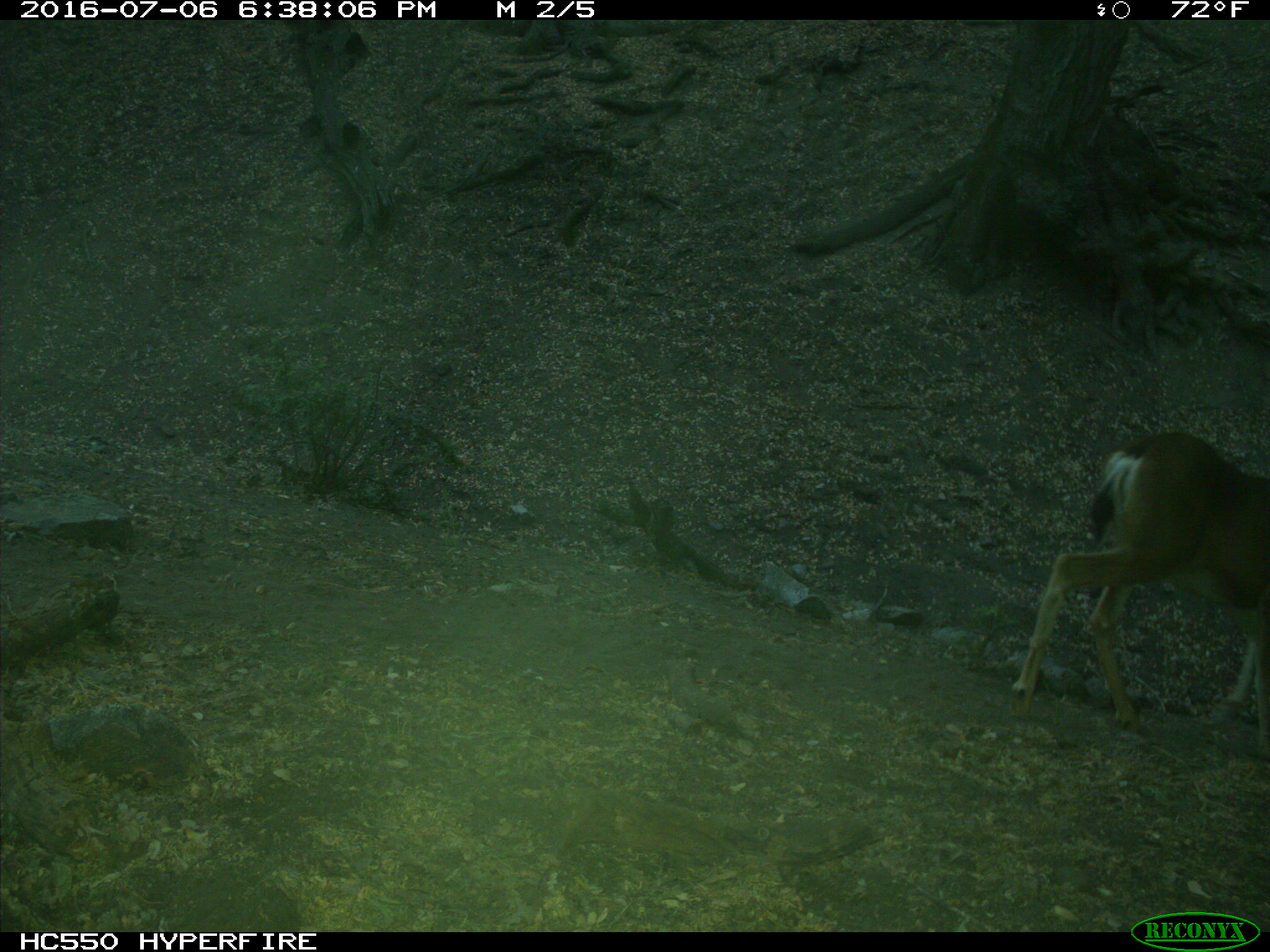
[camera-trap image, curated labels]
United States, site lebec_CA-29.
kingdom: Animalia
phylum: Chordata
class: Mammalia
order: Artiodactyla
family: Cervidae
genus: Odocoileus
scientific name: Odocoileus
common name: deer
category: unidentified deer